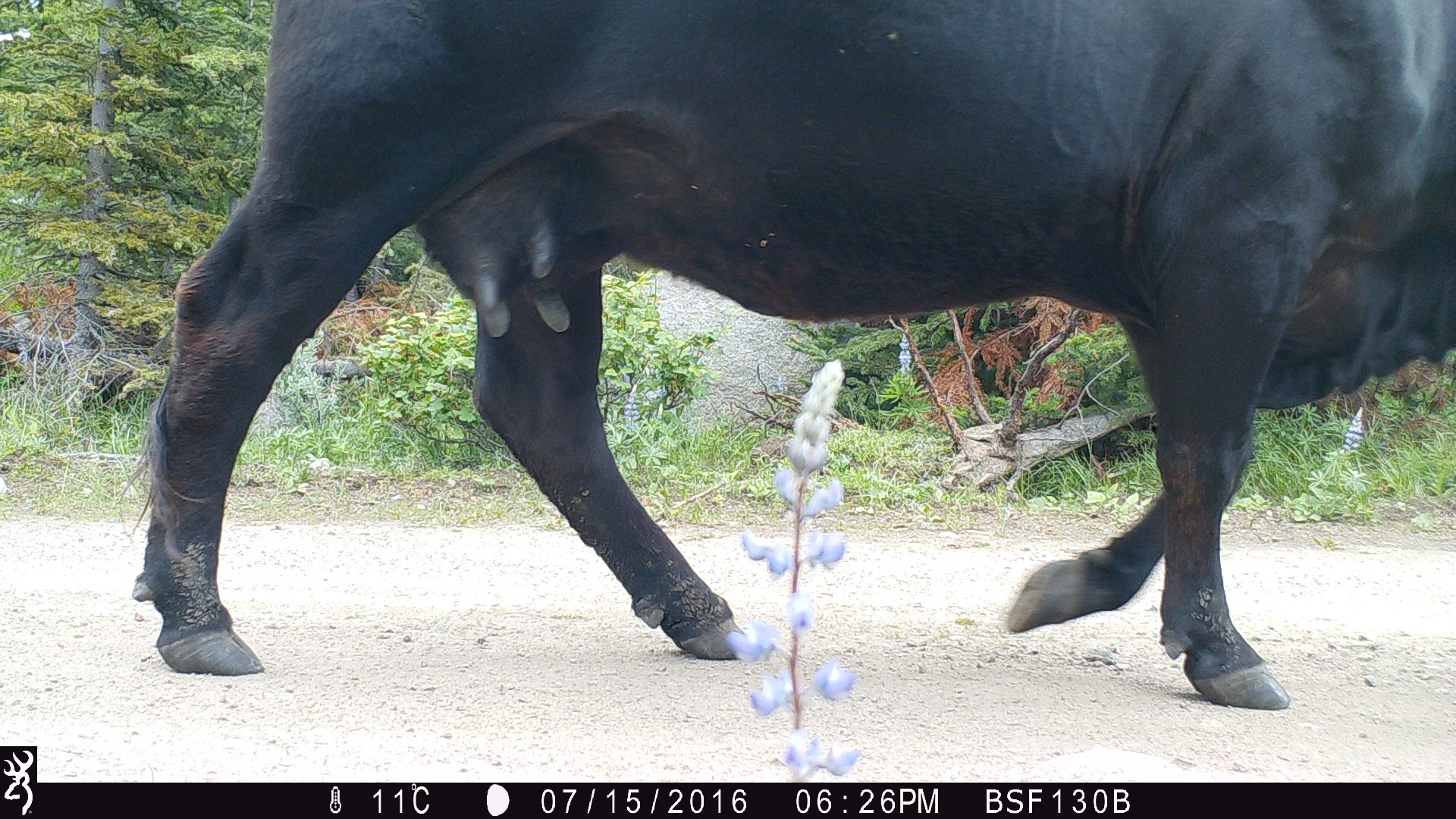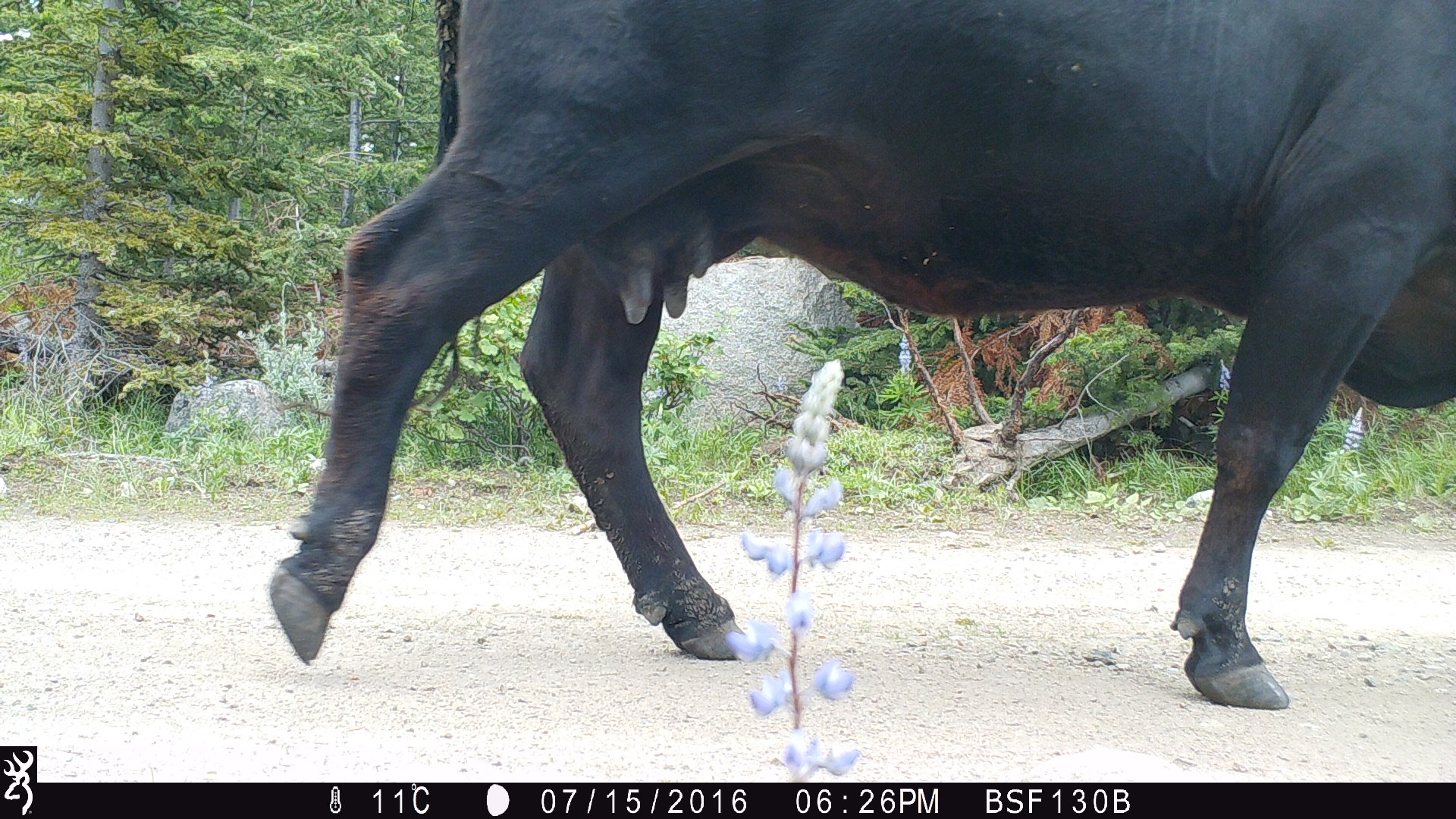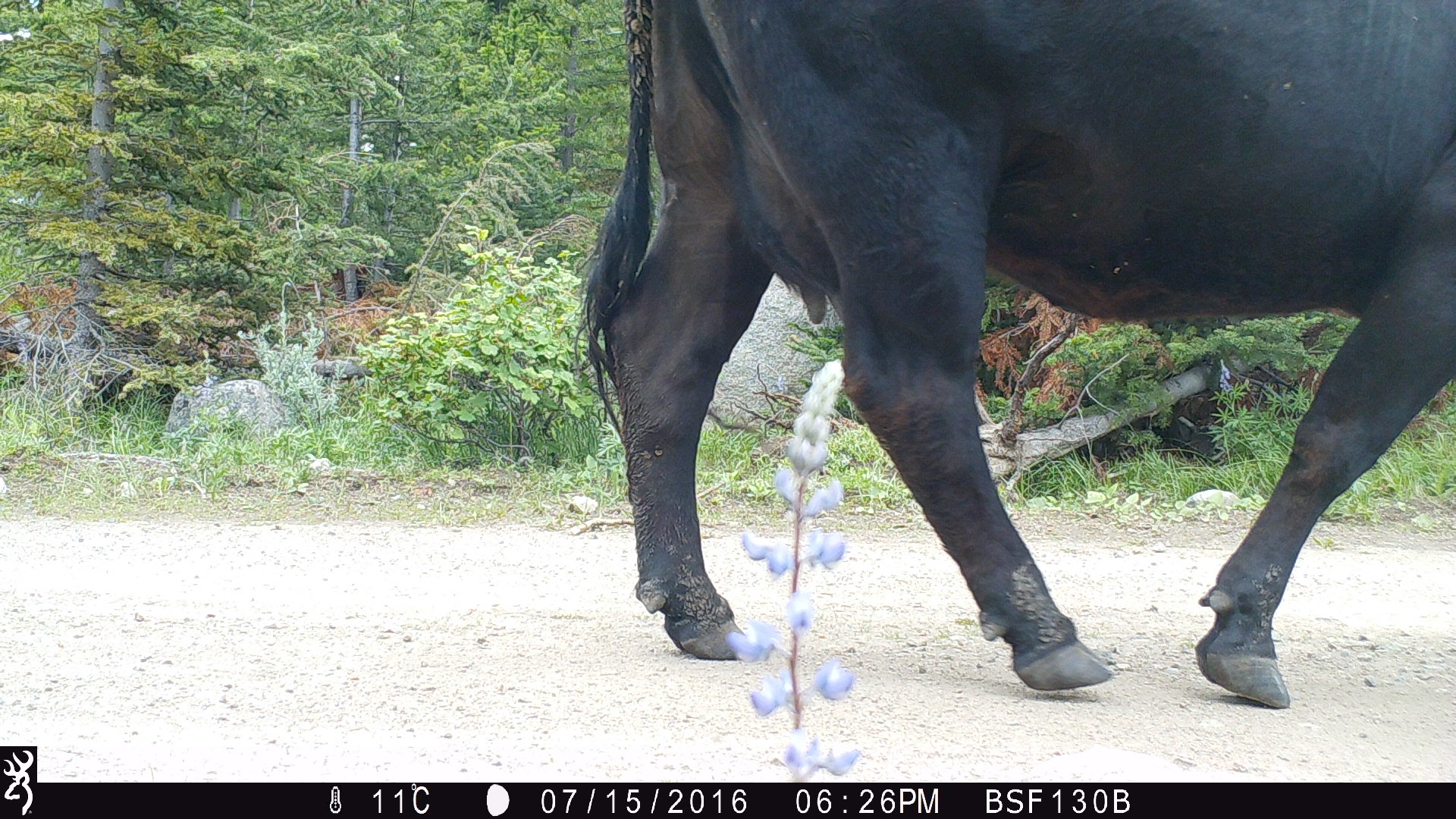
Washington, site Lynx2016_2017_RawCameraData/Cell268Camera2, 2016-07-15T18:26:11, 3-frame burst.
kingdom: Animalia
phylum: Chordata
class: Mammalia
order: Artiodactyla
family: Bovidae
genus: Bos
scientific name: Bos taurus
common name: domestic cattle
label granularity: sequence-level